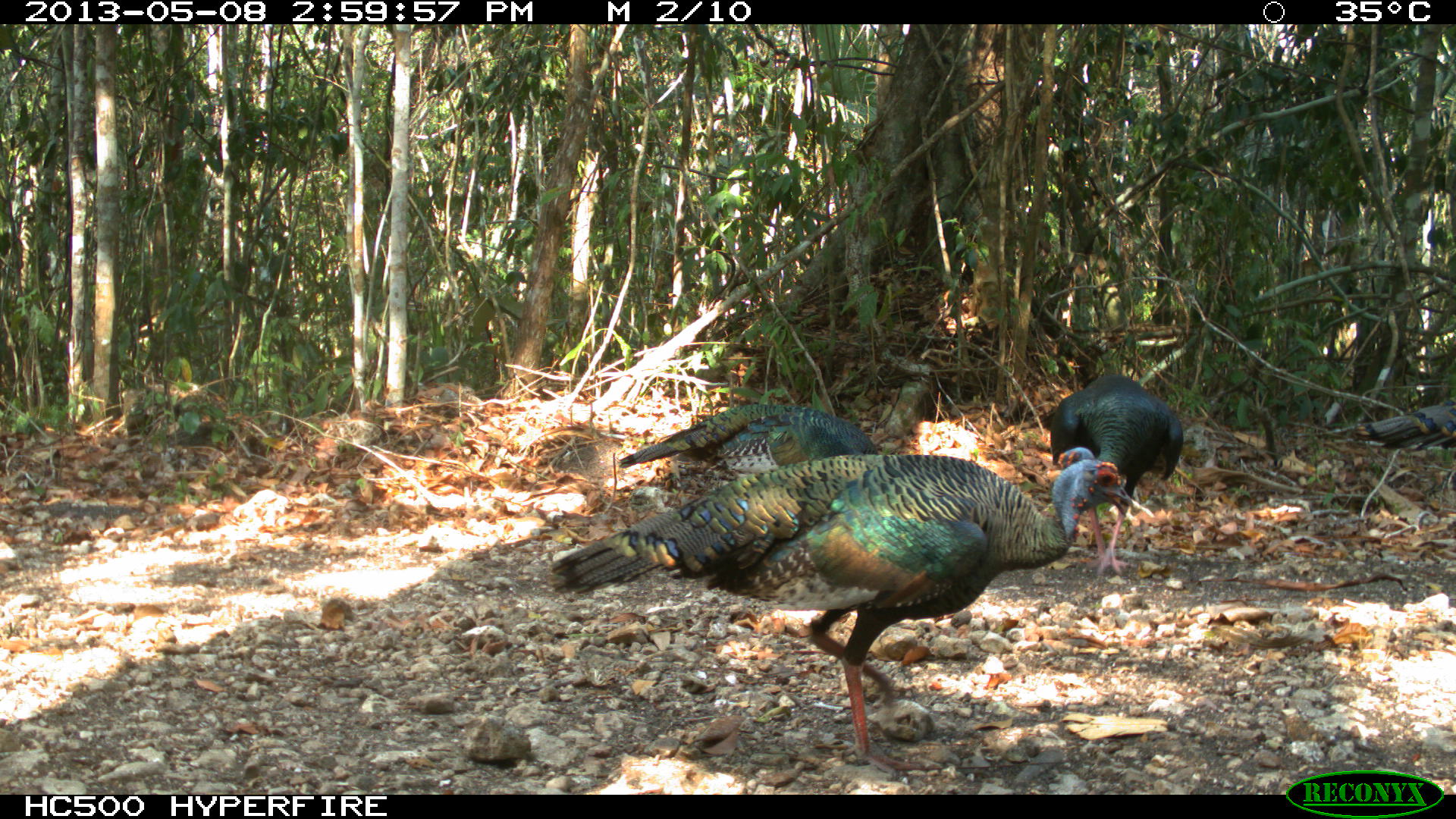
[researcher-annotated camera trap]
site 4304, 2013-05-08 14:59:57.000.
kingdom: Animalia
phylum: Chordata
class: Aves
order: Galliformes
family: Phasianidae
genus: Meleagris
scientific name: Meleagris ocellata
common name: ocellated turkey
Meleagris ocellata (ocellated turkey), count 4.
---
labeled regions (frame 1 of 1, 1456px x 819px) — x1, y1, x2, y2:
meleagris ocellata: 546, 452, 1135, 773; 1048, 374, 1184, 576; 617, 398, 878, 477; 1353, 396, 1456, 452